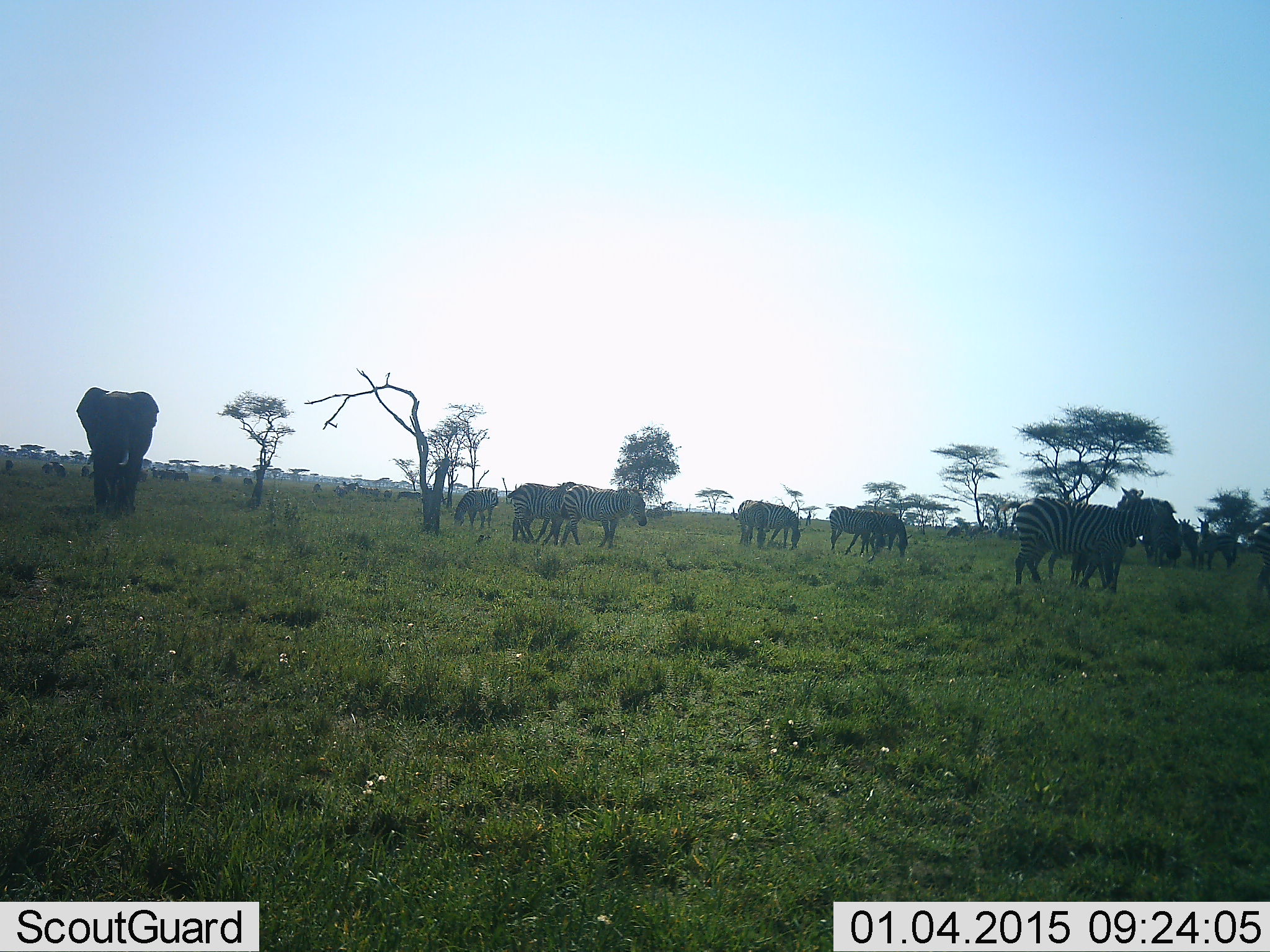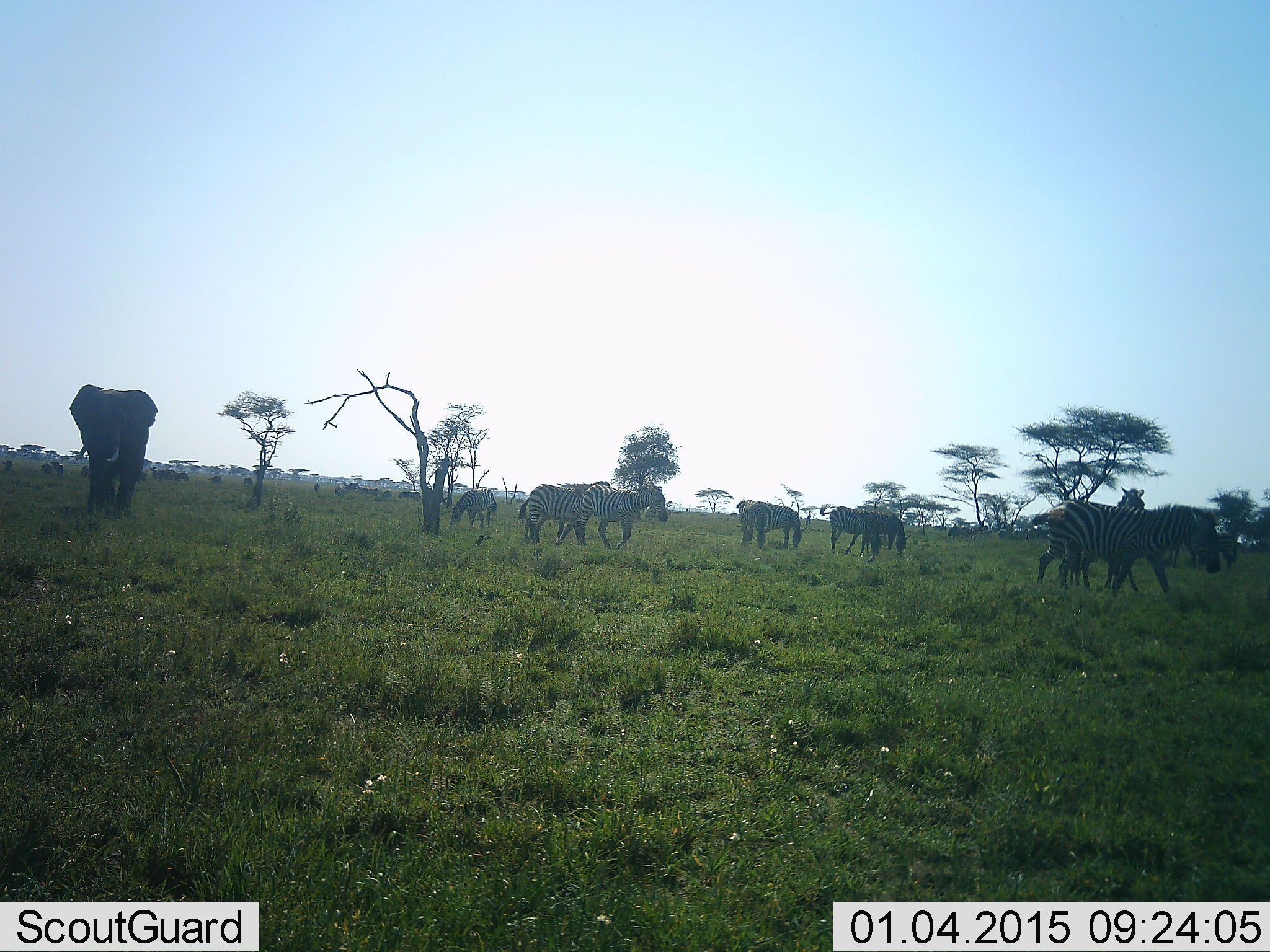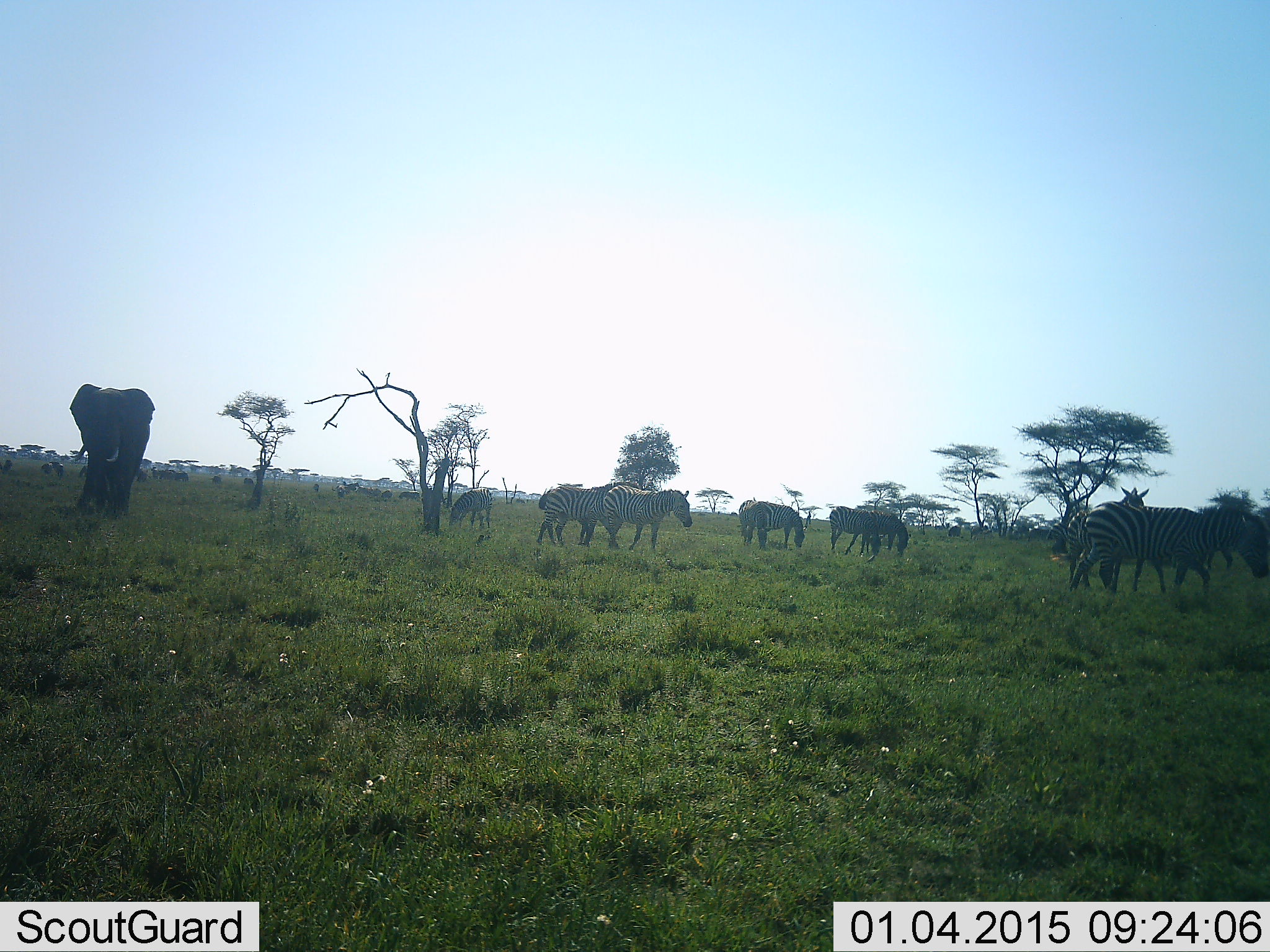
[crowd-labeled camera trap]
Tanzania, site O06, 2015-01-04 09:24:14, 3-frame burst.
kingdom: Animalia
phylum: Chordata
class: Mammalia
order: Proboscidea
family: Elephantidae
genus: Loxodonta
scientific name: Loxodonta africana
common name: african bush elephant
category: elephant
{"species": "elephant (african bush elephant) (Loxodonta africana)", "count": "1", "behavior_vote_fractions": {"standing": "30%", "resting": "0%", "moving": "70%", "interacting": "0%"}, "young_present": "0%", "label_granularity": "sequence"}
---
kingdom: Animalia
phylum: Chordata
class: Mammalia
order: Perissodactyla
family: Equidae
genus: Equus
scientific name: Equus quagga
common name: plains zebra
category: zebra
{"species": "zebra (plains zebra) (Equus quagga)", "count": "9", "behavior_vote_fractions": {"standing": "70%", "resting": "10%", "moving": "90%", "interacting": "0%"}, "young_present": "0%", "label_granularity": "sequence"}